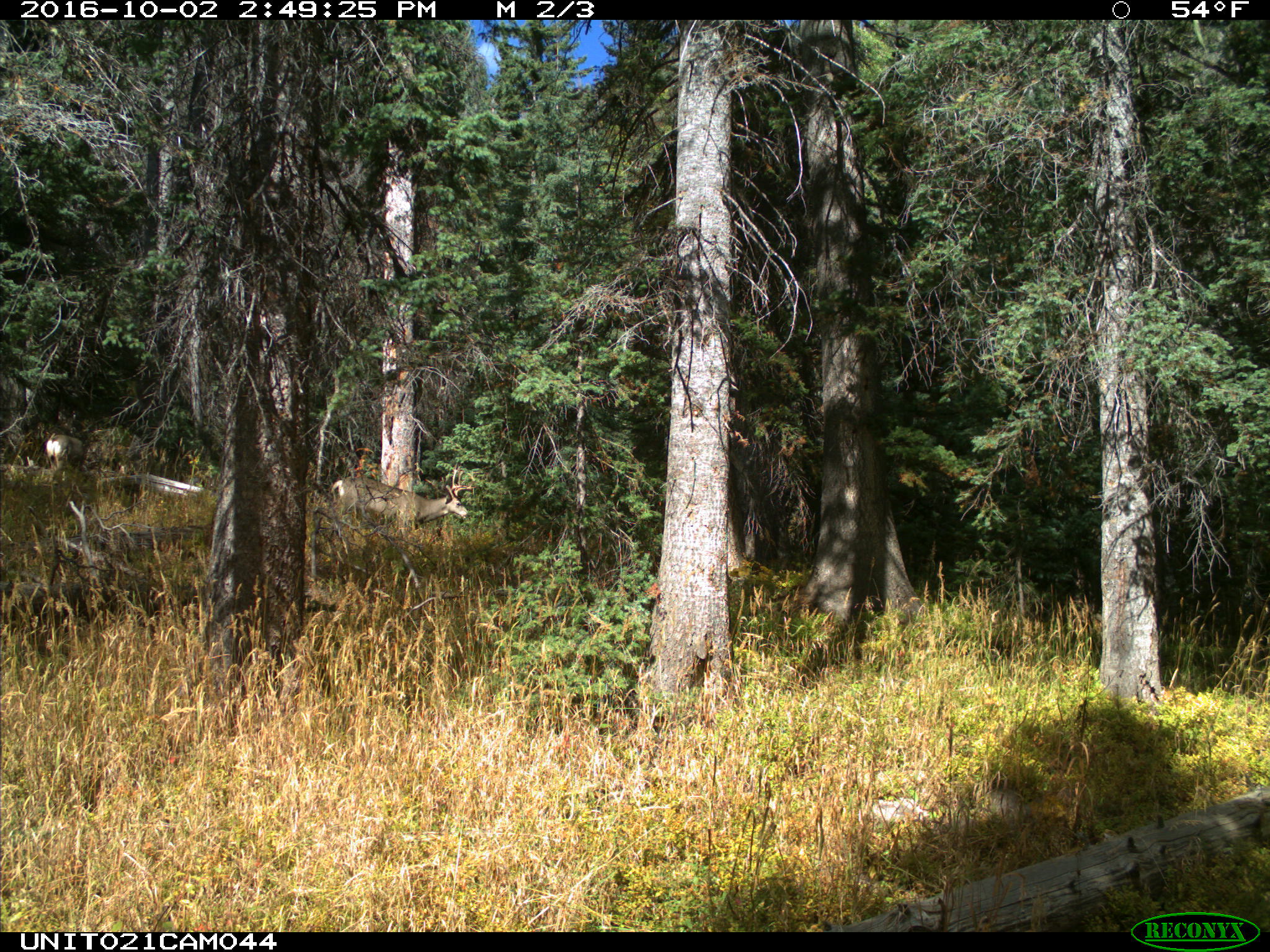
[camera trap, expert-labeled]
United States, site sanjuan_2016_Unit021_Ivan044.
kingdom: Animalia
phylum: Chordata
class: Mammalia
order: Artiodactyla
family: Cervidae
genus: Odocoileus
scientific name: Odocoileus hemionus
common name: mule deer